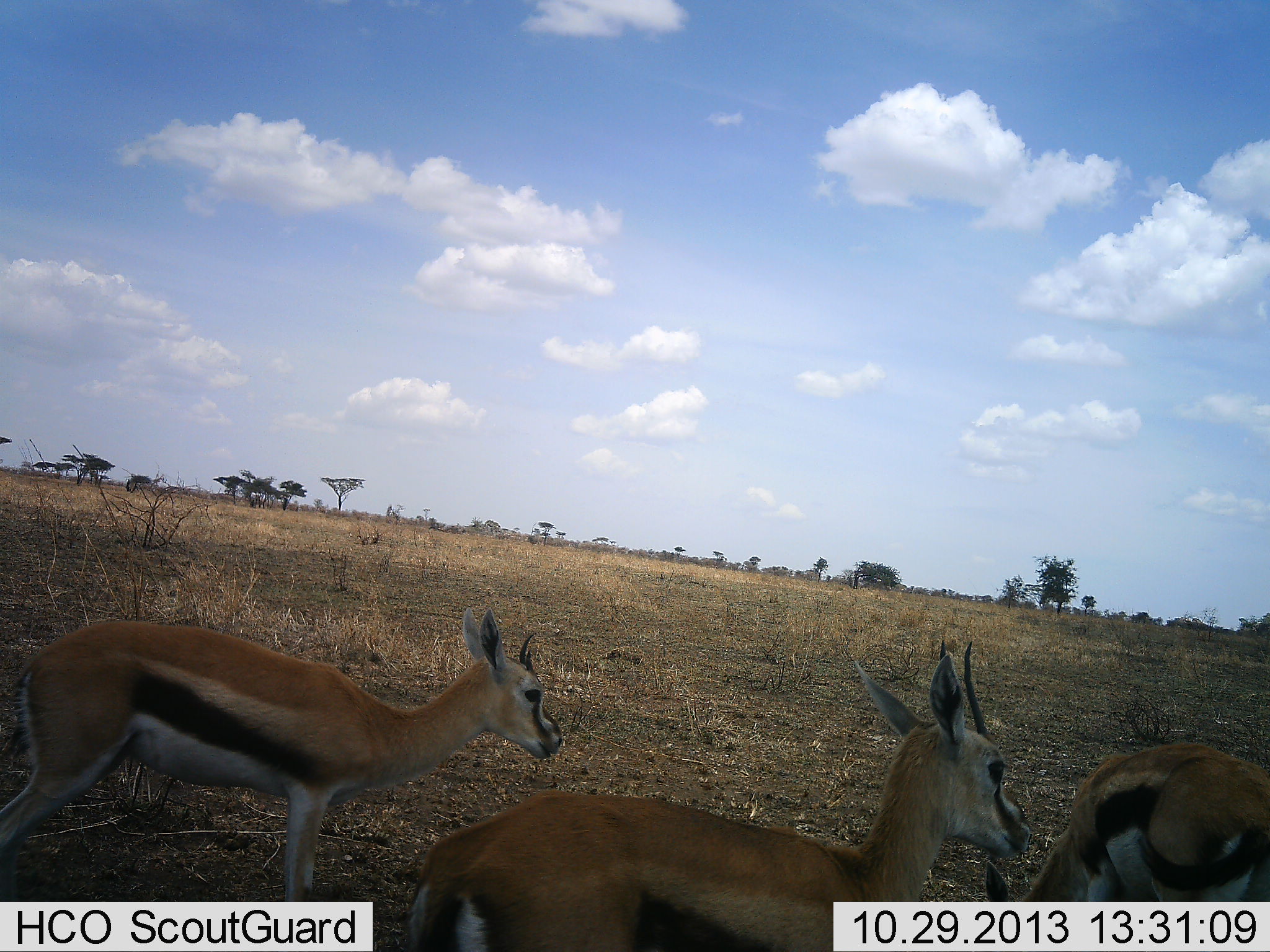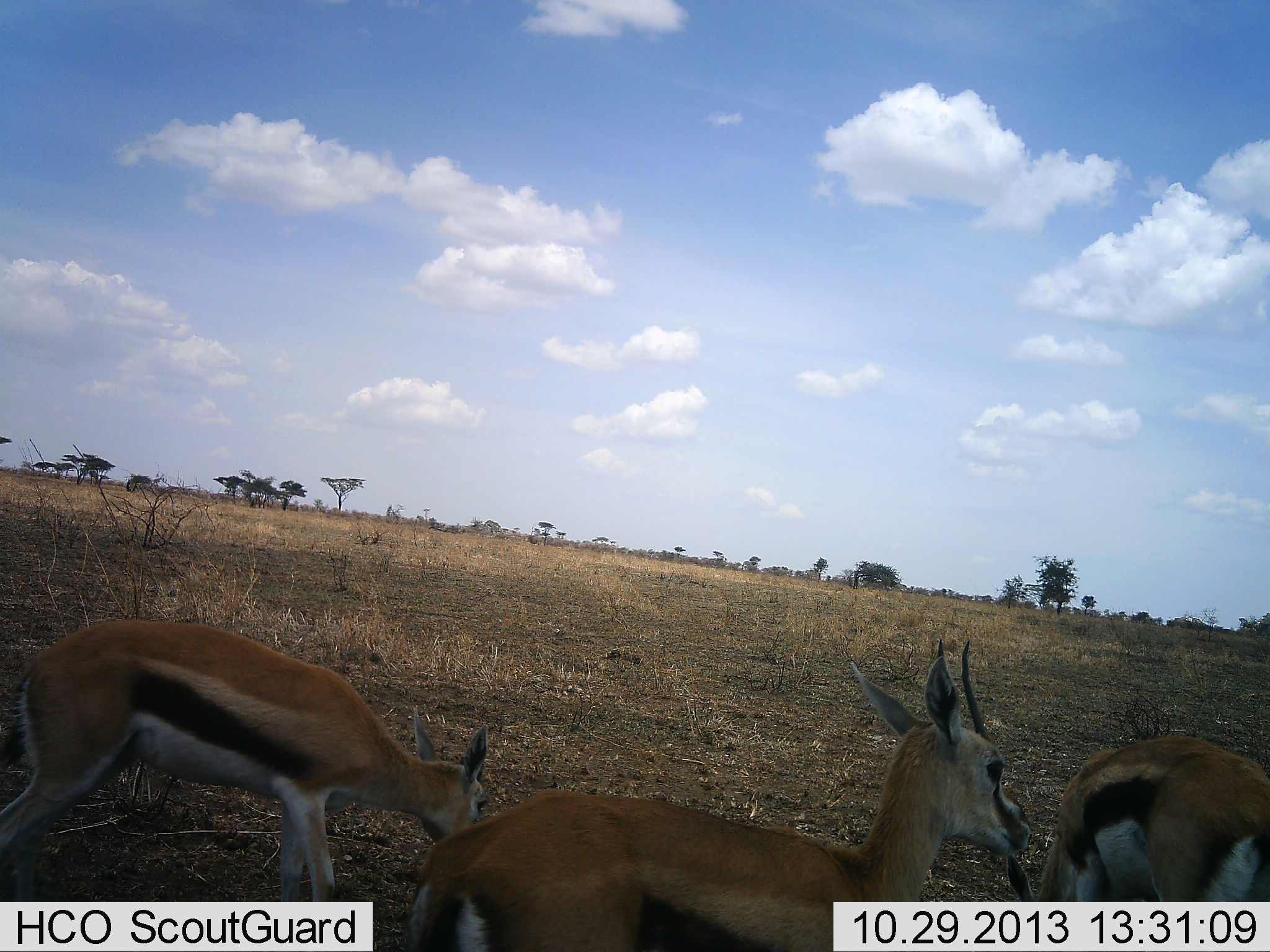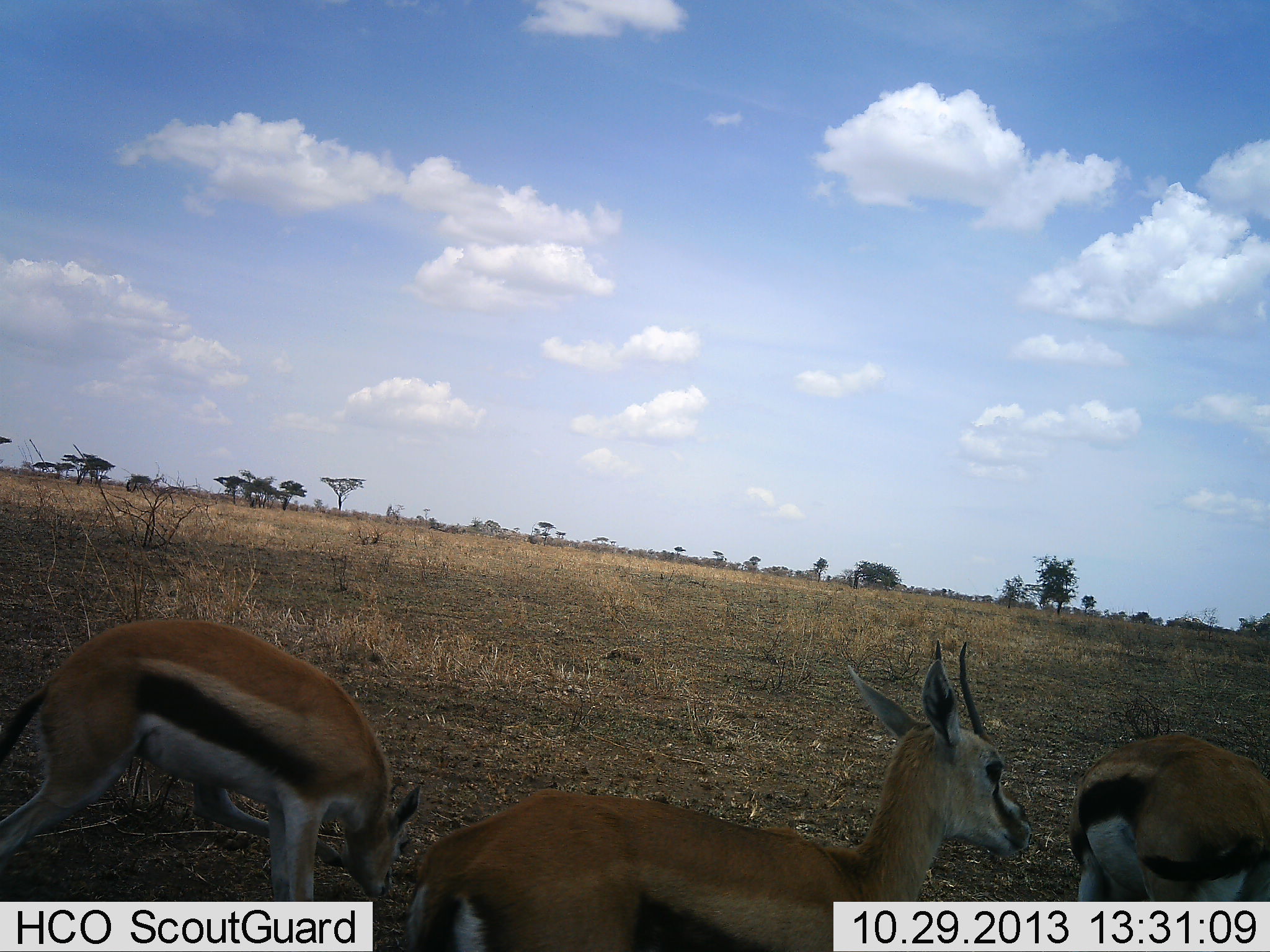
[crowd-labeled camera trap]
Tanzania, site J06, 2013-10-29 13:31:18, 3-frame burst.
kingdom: Animalia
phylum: Chordata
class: Mammalia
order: Artiodactyla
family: Bovidae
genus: Eudorcas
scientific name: Eudorcas thomsonii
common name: thomson's gazelle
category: gazellethomsons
Gazellethomsons (thomson's gazelle) (Eudorcas thomsonii), count 3. Behavior (volunteer vote fractions): standing 90%, resting 10%, moving 10%, interacting 0%. Young present (vote fraction): 20%. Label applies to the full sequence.